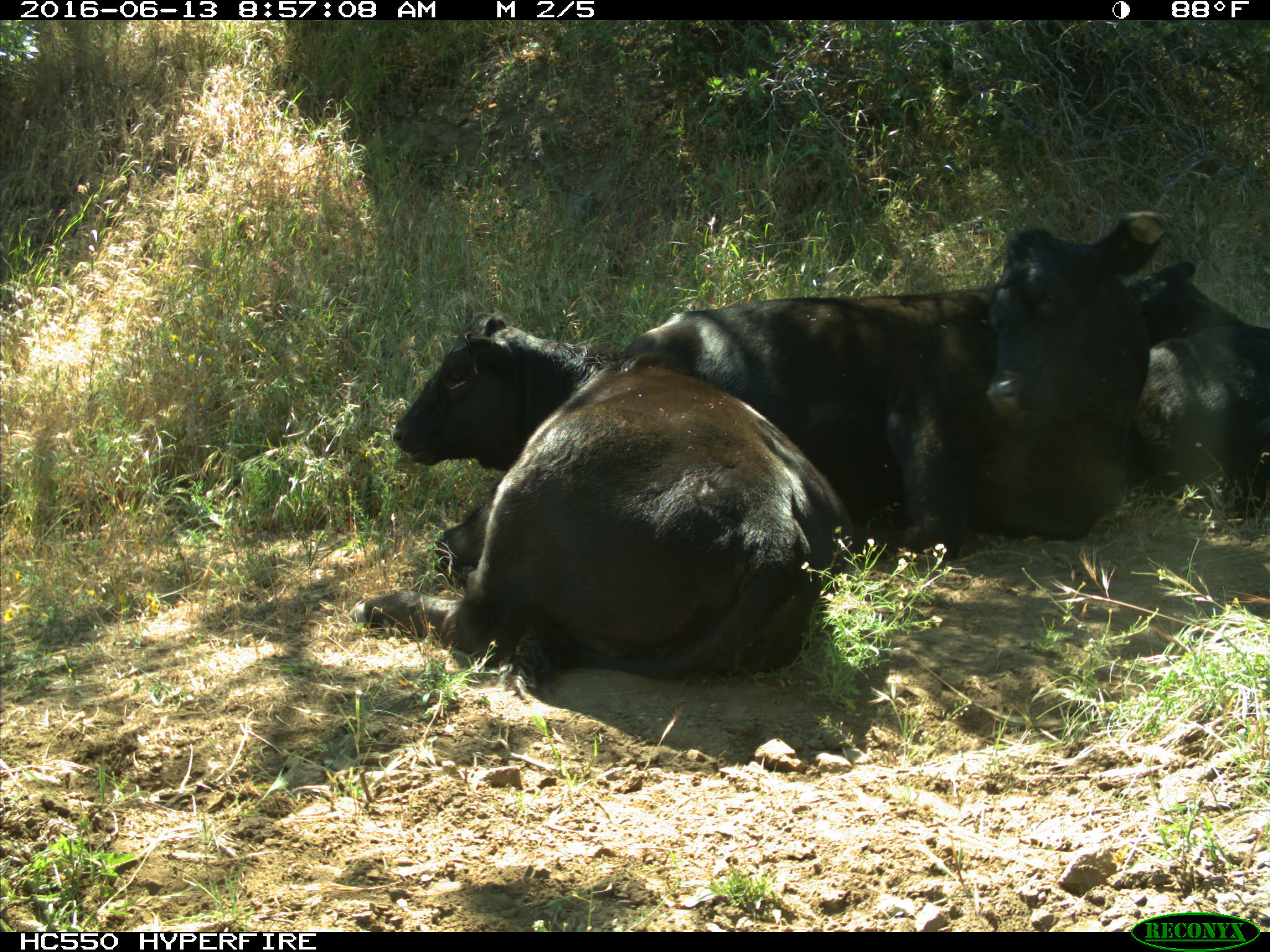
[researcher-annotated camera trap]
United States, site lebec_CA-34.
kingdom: Animalia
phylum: Chordata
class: Mammalia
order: Artiodactyla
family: Bovidae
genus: Bos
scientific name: Bos taurus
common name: domestic cow